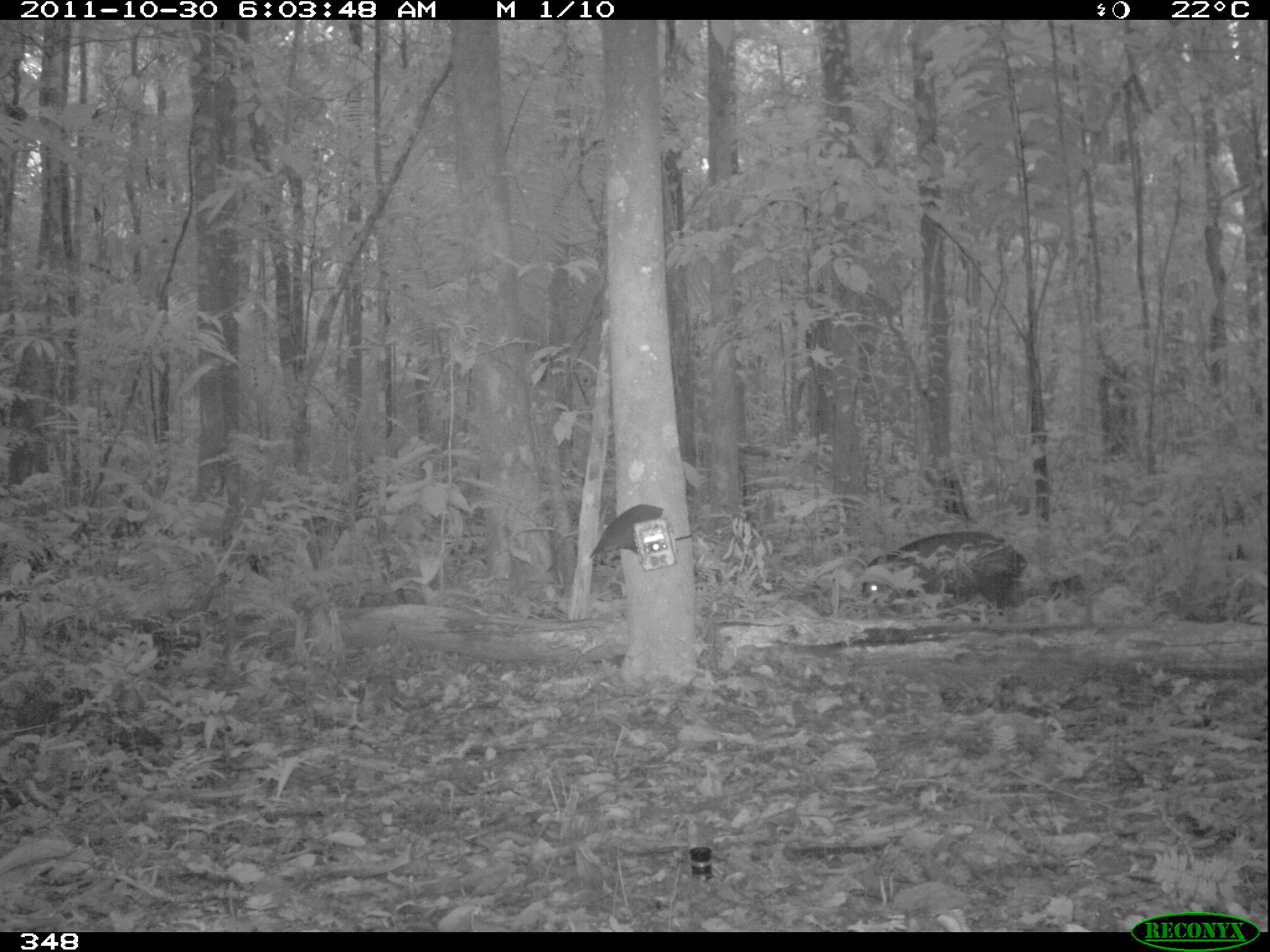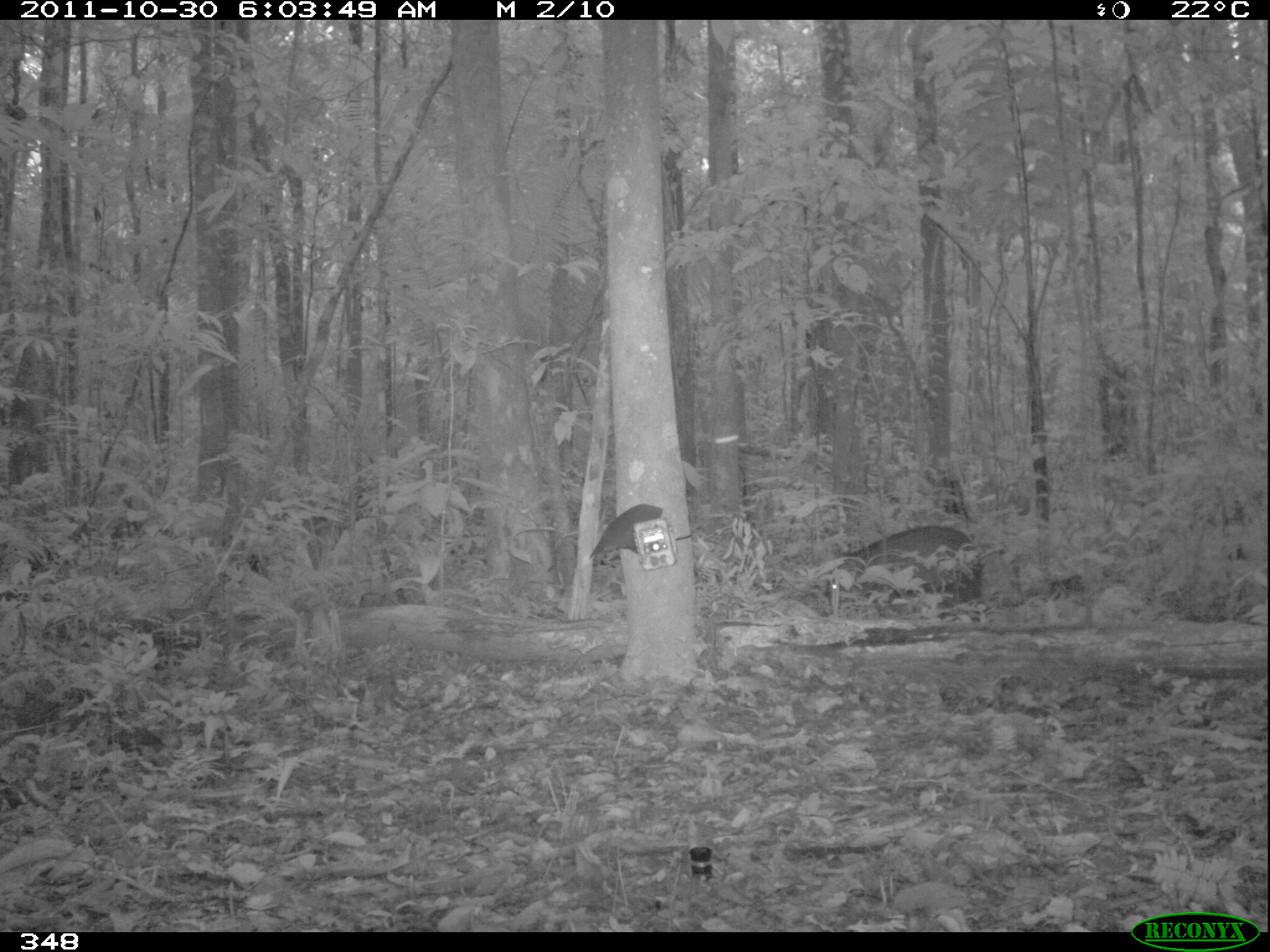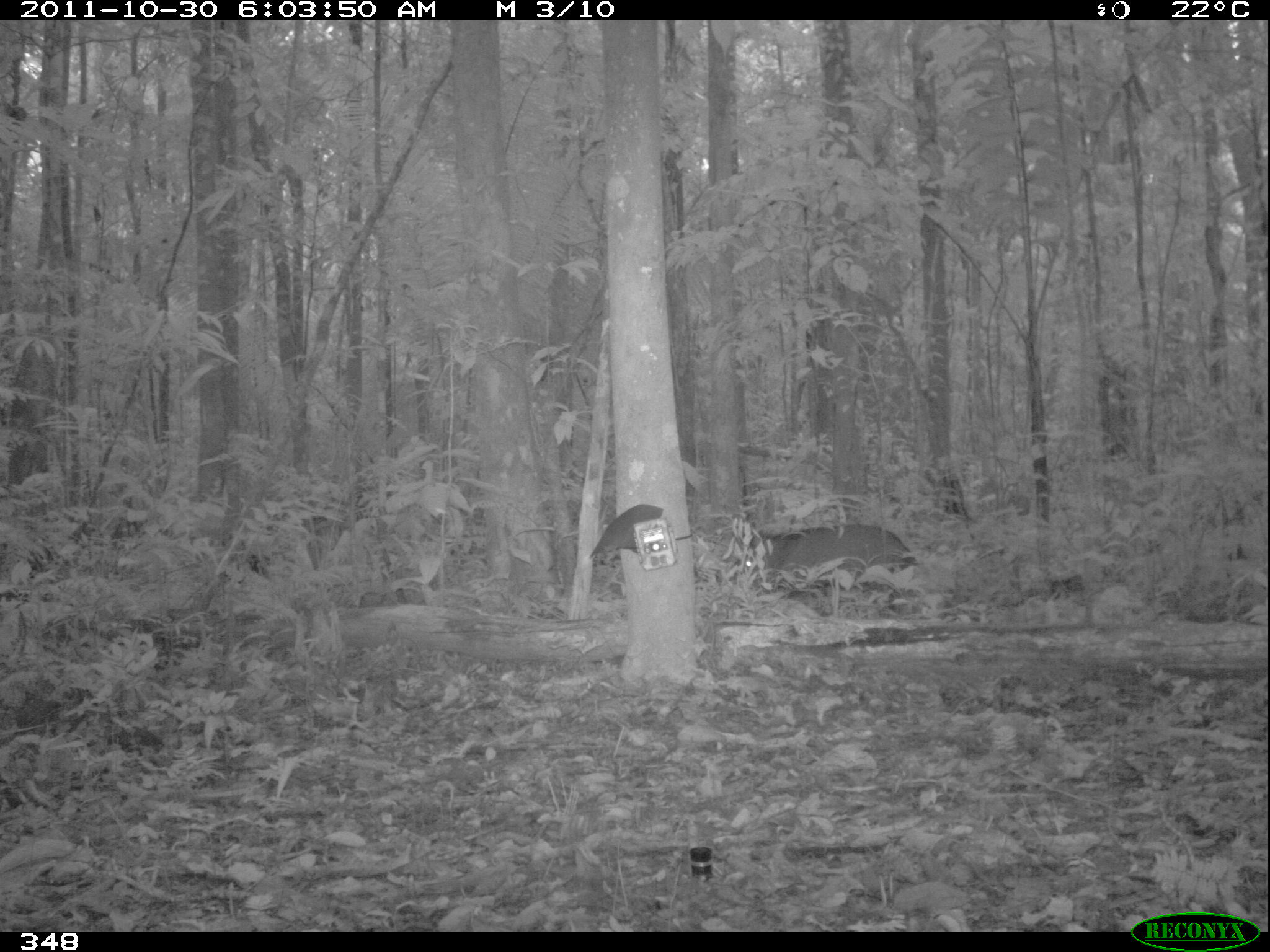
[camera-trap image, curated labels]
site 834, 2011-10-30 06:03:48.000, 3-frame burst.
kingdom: Animalia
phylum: Chordata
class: Mammalia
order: Artiodactyla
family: Tayassuidae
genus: Tayassu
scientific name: Tayassu pecari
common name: white-lipped peccary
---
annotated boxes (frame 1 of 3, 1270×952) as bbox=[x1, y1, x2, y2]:
tayassu pecari: bbox=[862, 529, 1027, 622]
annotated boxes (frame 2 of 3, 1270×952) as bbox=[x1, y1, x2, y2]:
tayassu pecari: bbox=[824, 524, 984, 624]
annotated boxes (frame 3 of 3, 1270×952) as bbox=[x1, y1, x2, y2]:
tayassu pecari: bbox=[727, 522, 918, 616]